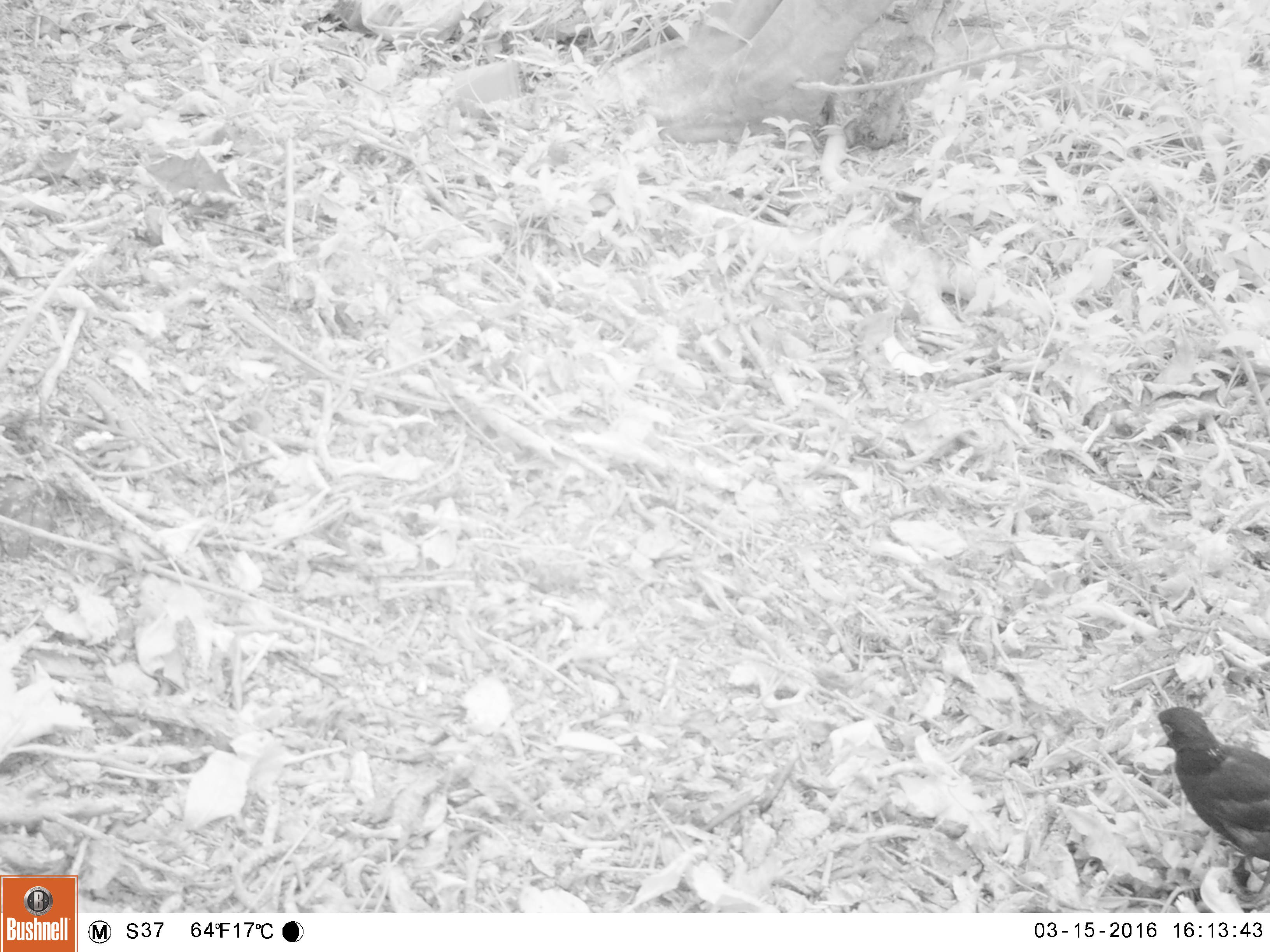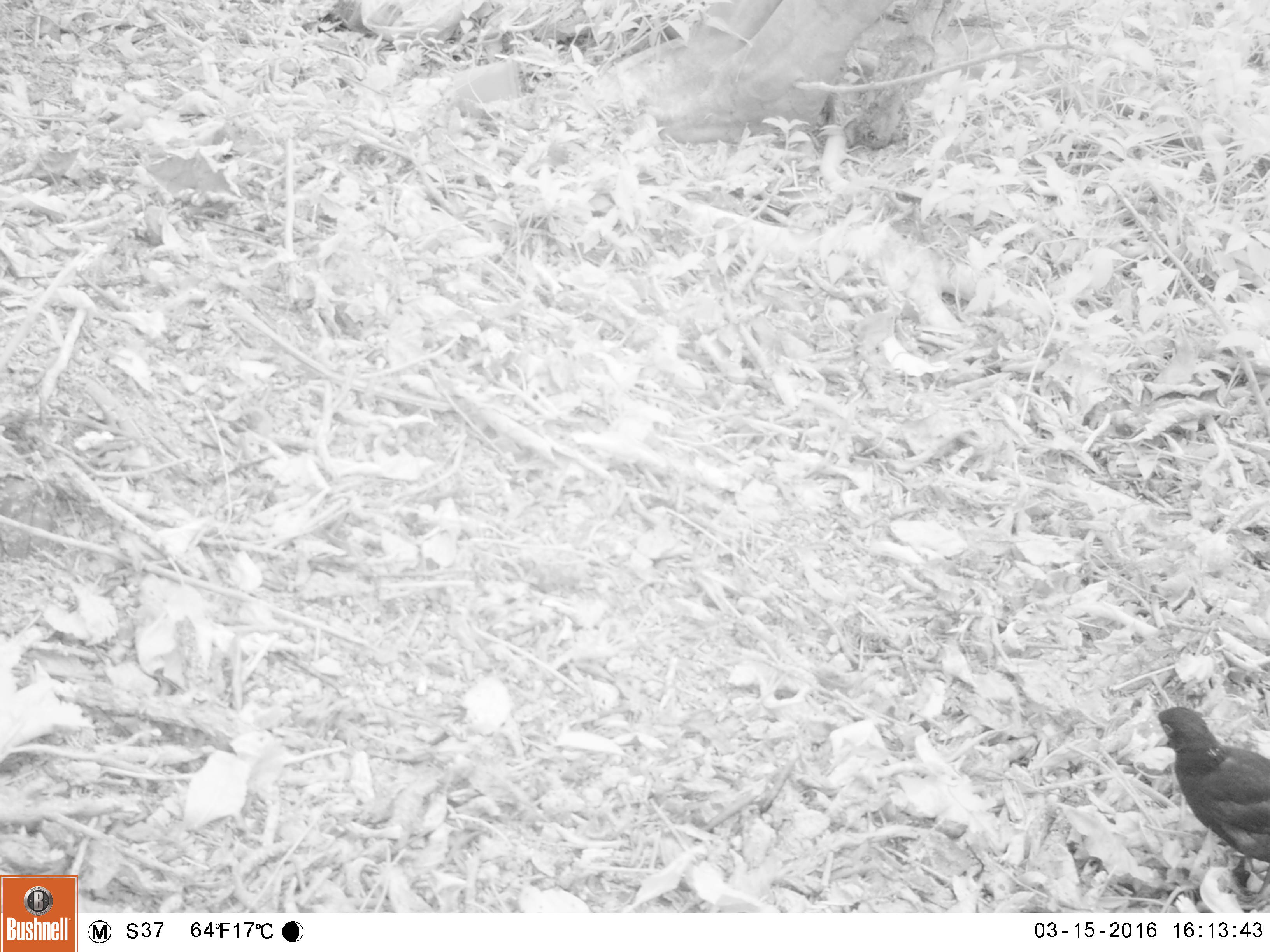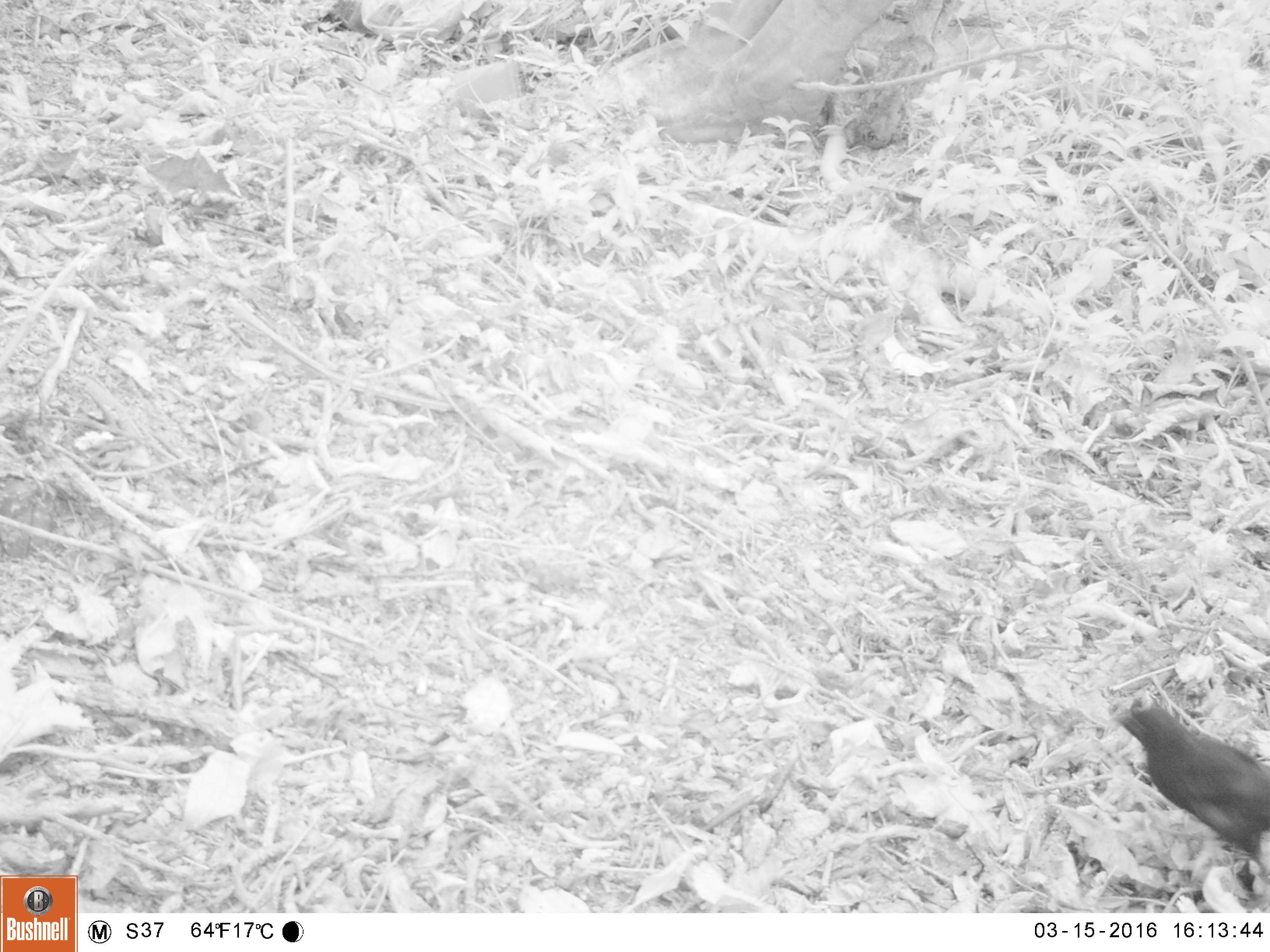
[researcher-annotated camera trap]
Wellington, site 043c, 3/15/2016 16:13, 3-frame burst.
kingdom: Animalia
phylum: Chordata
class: Aves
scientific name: Aves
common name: bird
Bird (Aves).